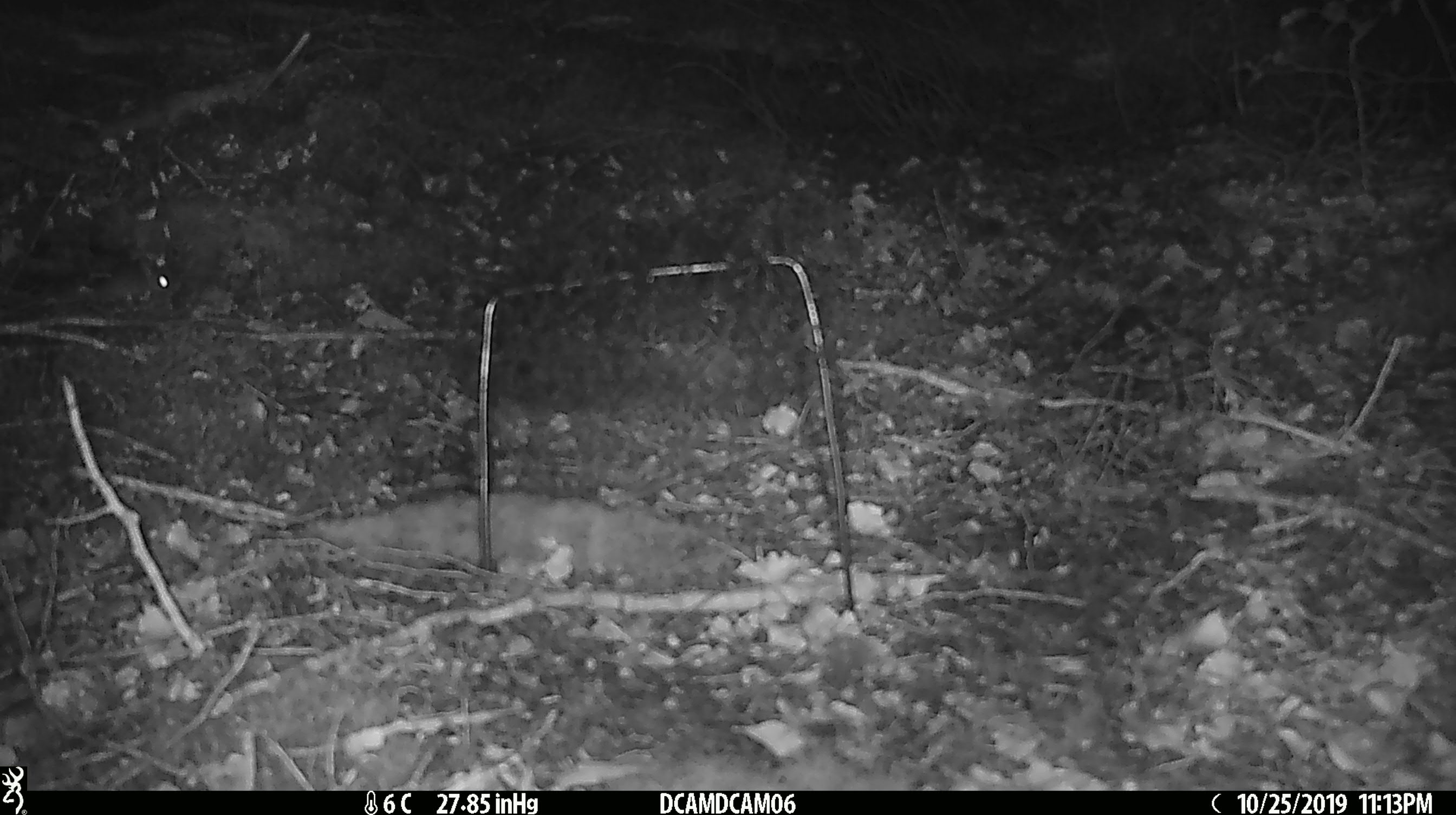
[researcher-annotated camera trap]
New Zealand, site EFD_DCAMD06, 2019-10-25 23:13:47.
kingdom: Animalia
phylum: Chordata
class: Mammalia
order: Rodentia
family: Muridae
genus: Mus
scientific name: Mus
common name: mouse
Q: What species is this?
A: Mouse (Mus).